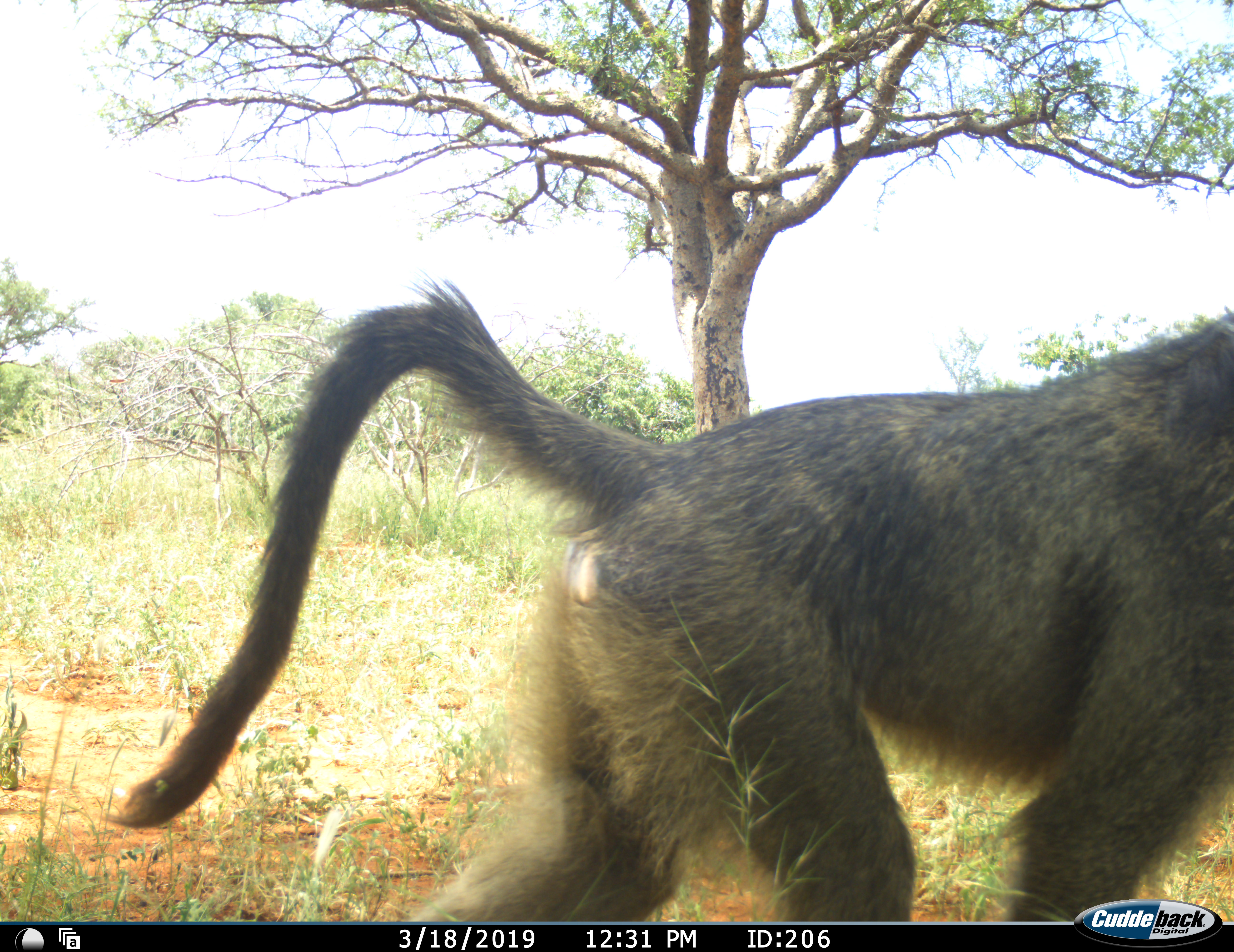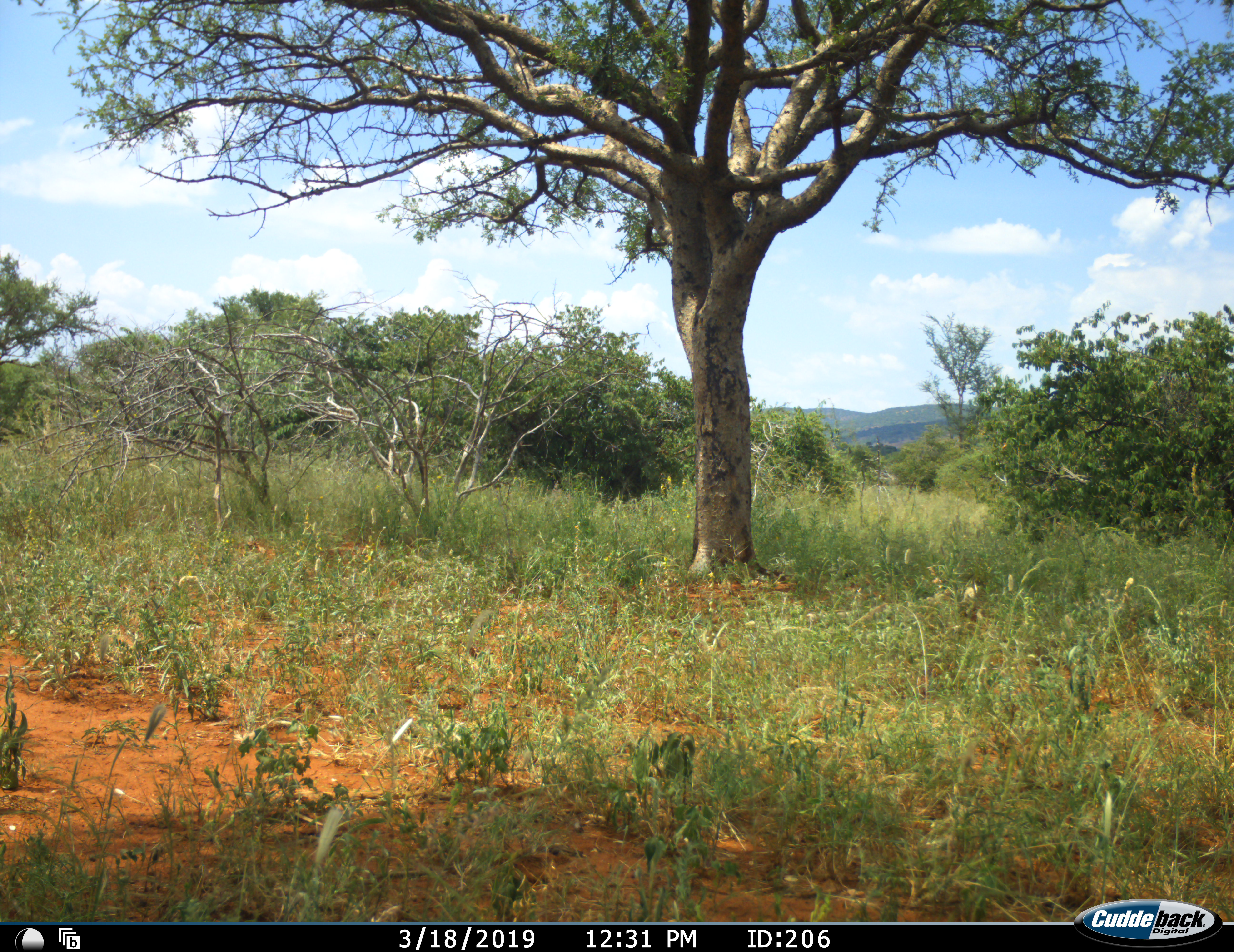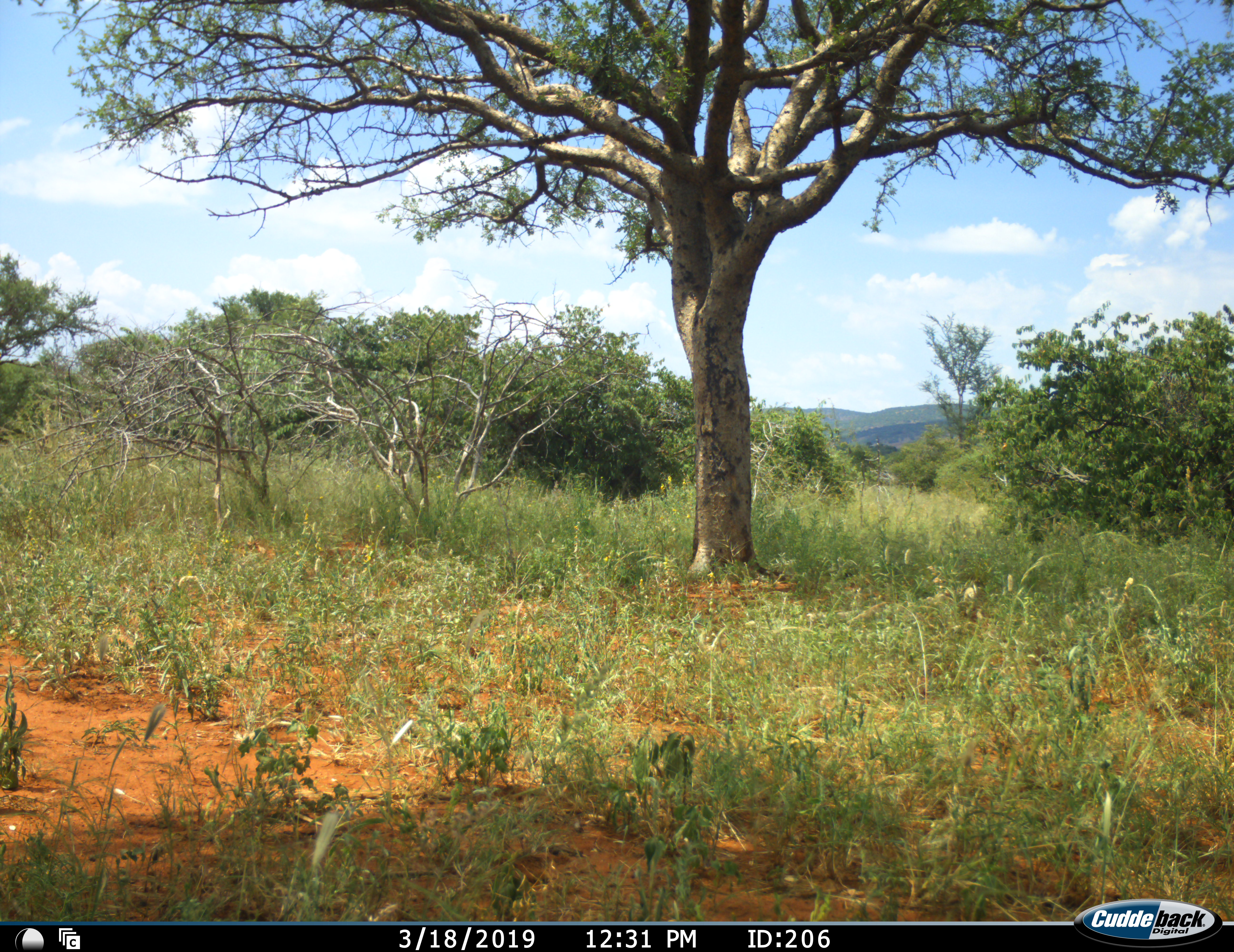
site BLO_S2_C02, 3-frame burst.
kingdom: Animalia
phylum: Chordata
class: Mammalia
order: Primates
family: Cercopithecidae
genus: Papio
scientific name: Papio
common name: baboon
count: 1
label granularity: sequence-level